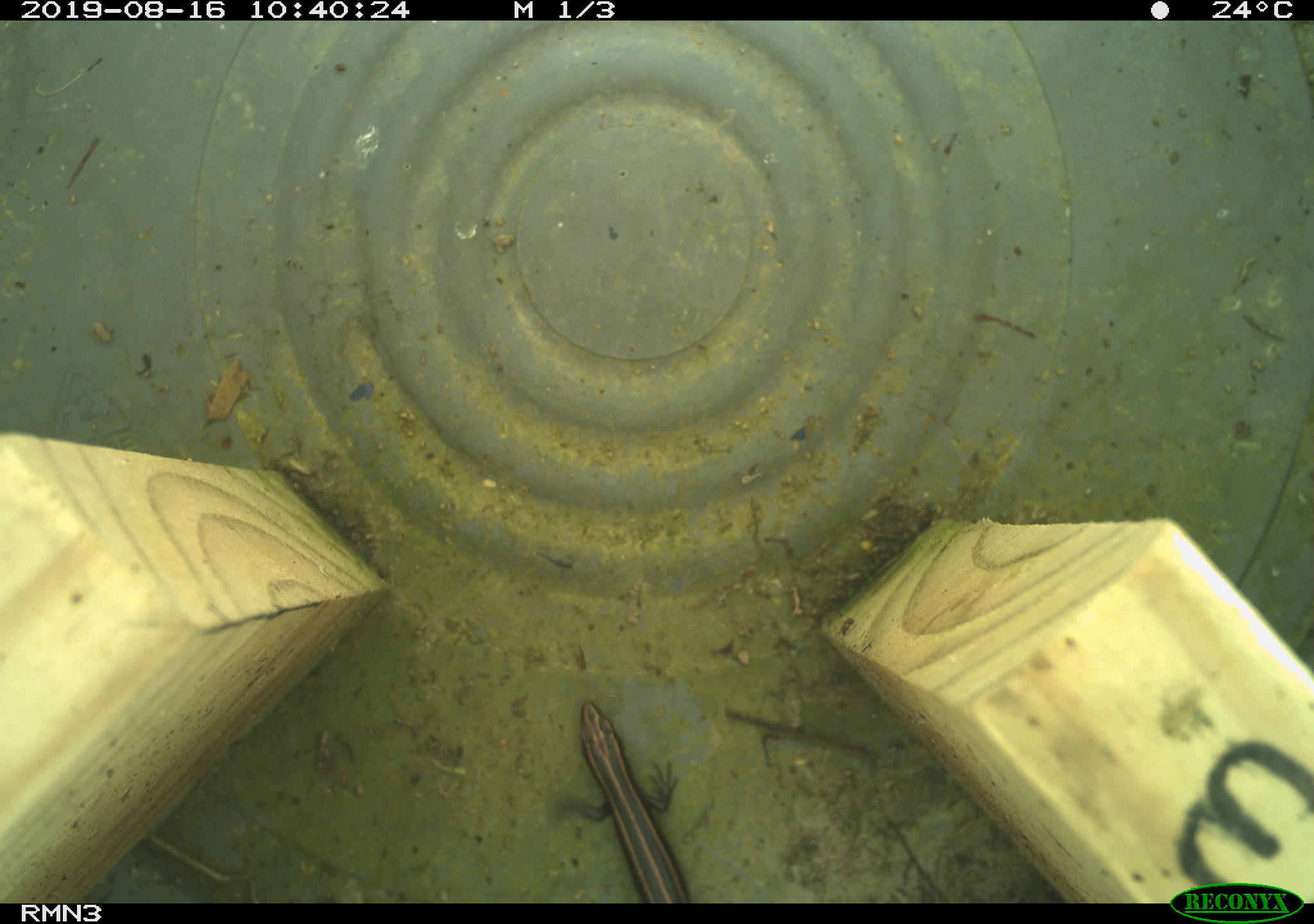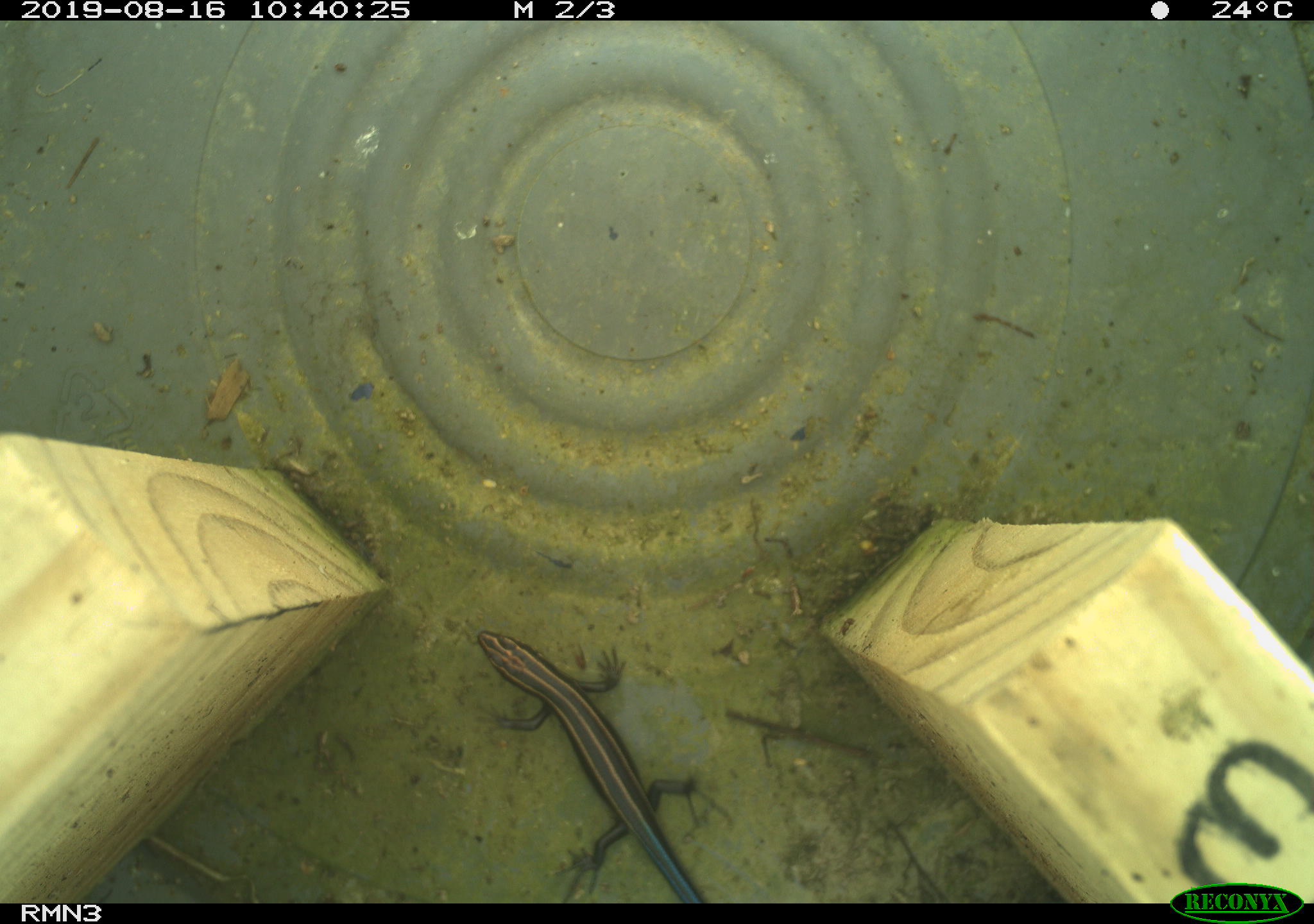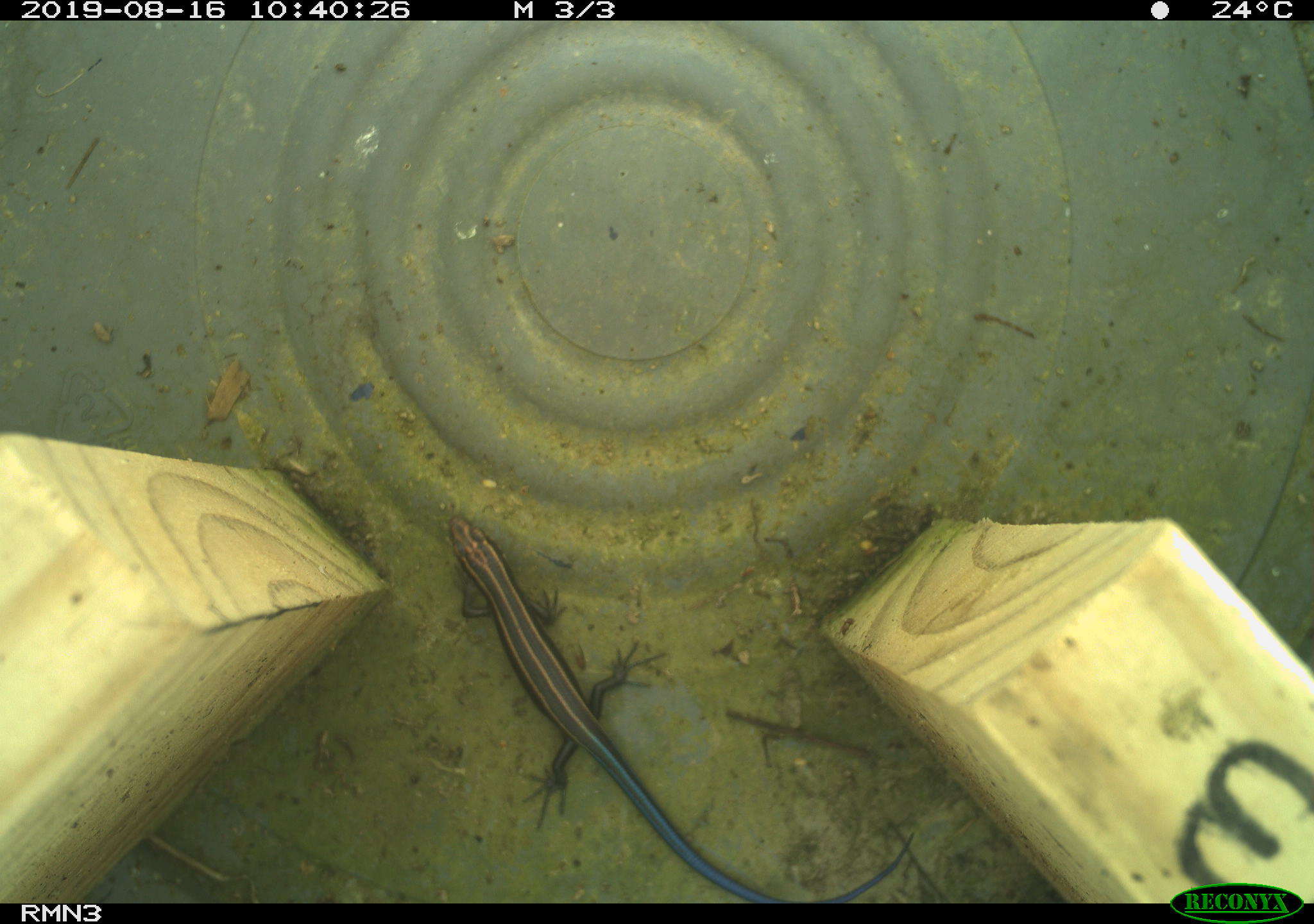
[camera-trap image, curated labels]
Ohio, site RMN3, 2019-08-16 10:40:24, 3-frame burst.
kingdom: Animalia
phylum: Chordata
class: Reptilia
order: Squamata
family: Scincidae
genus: Plestiodon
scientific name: Plestiodon fasciatus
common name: common five-lined skink